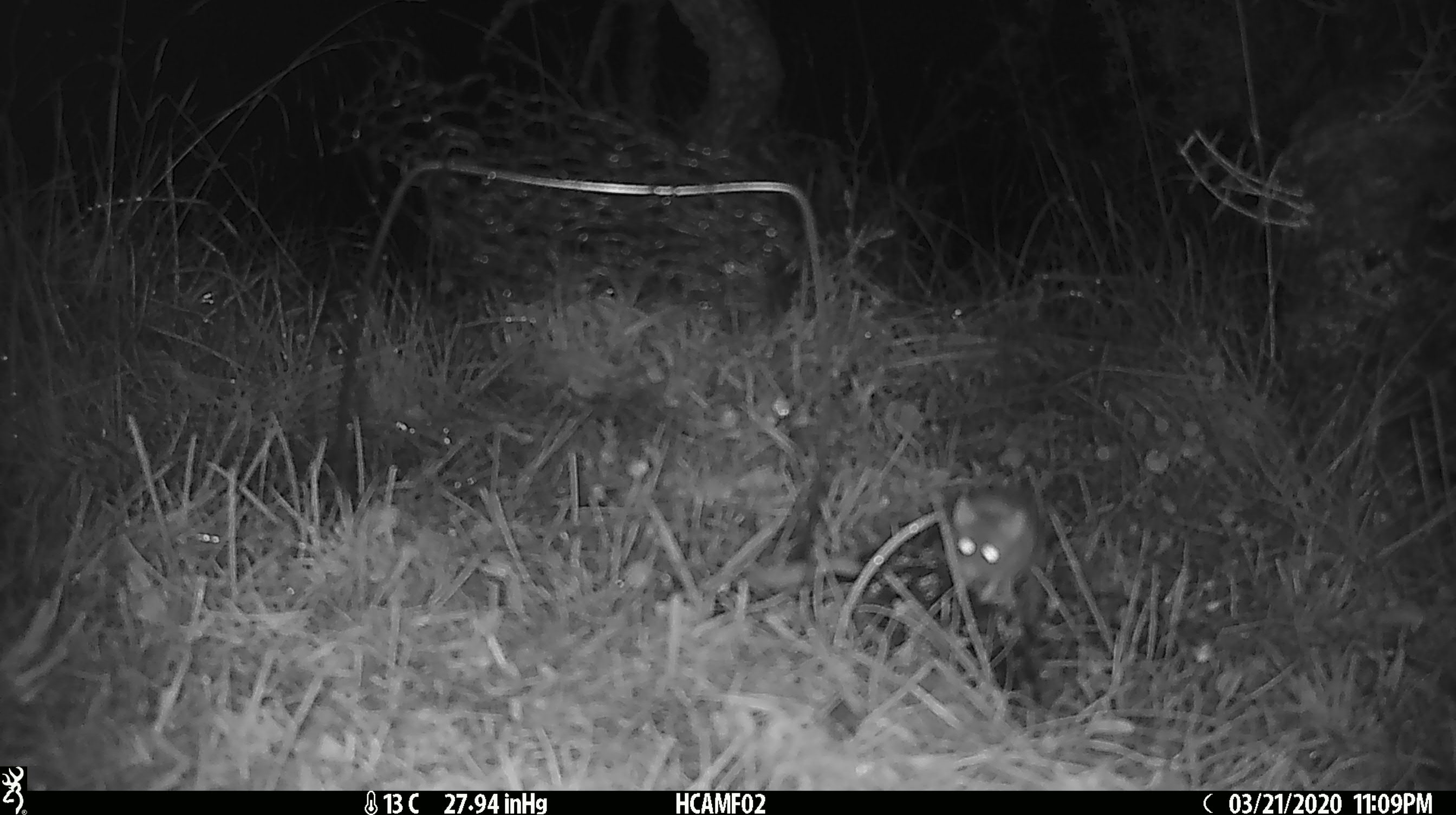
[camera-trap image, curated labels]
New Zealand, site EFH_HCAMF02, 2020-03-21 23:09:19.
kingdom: Animalia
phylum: Chordata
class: Mammalia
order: Rodentia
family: Muridae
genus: Mus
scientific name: Mus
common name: mouse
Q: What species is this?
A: Mouse (Mus).